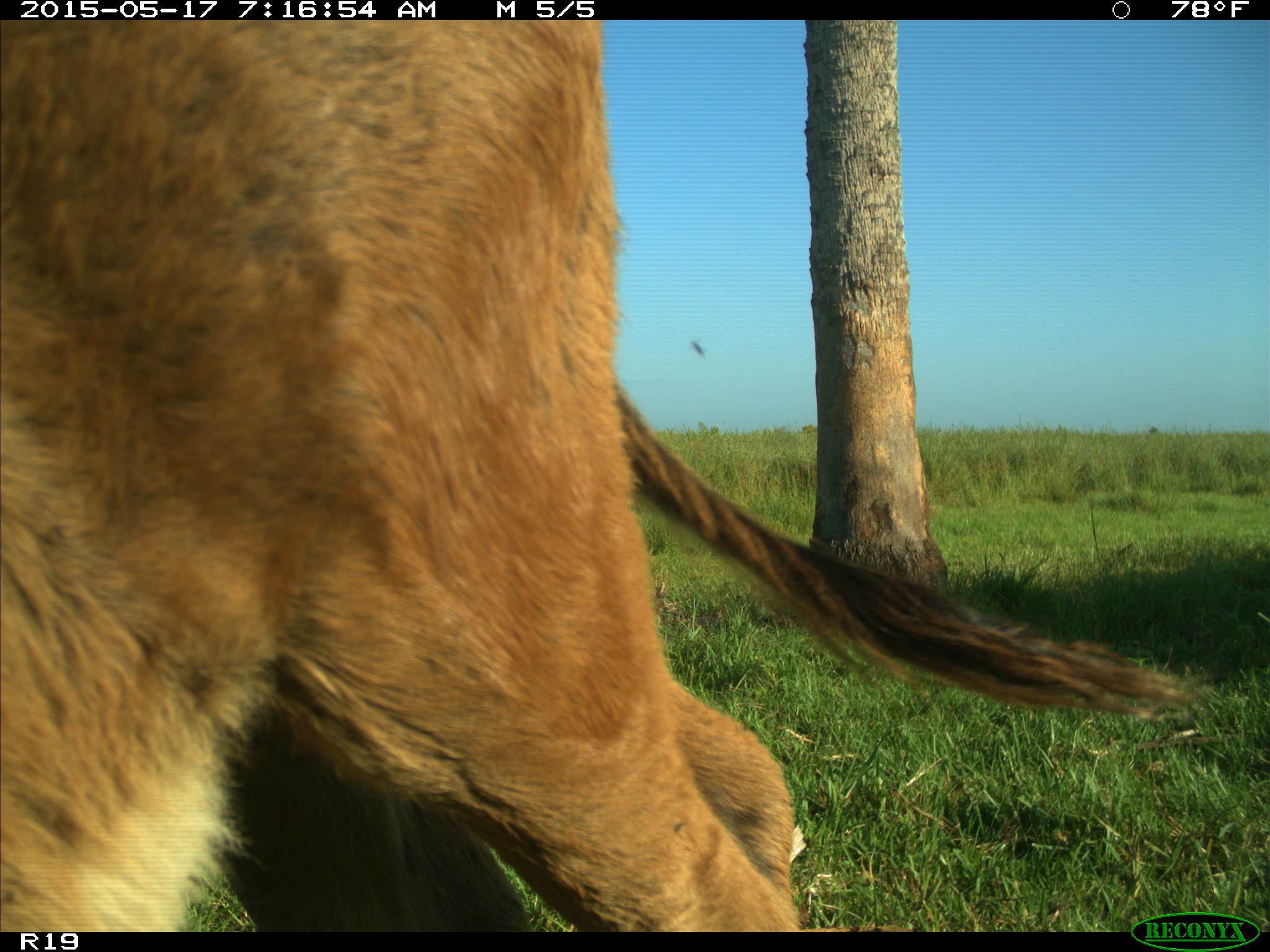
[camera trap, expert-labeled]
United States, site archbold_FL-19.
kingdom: Animalia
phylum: Chordata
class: Mammalia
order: Artiodactyla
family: Bovidae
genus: Bos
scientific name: Bos taurus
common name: domestic cow